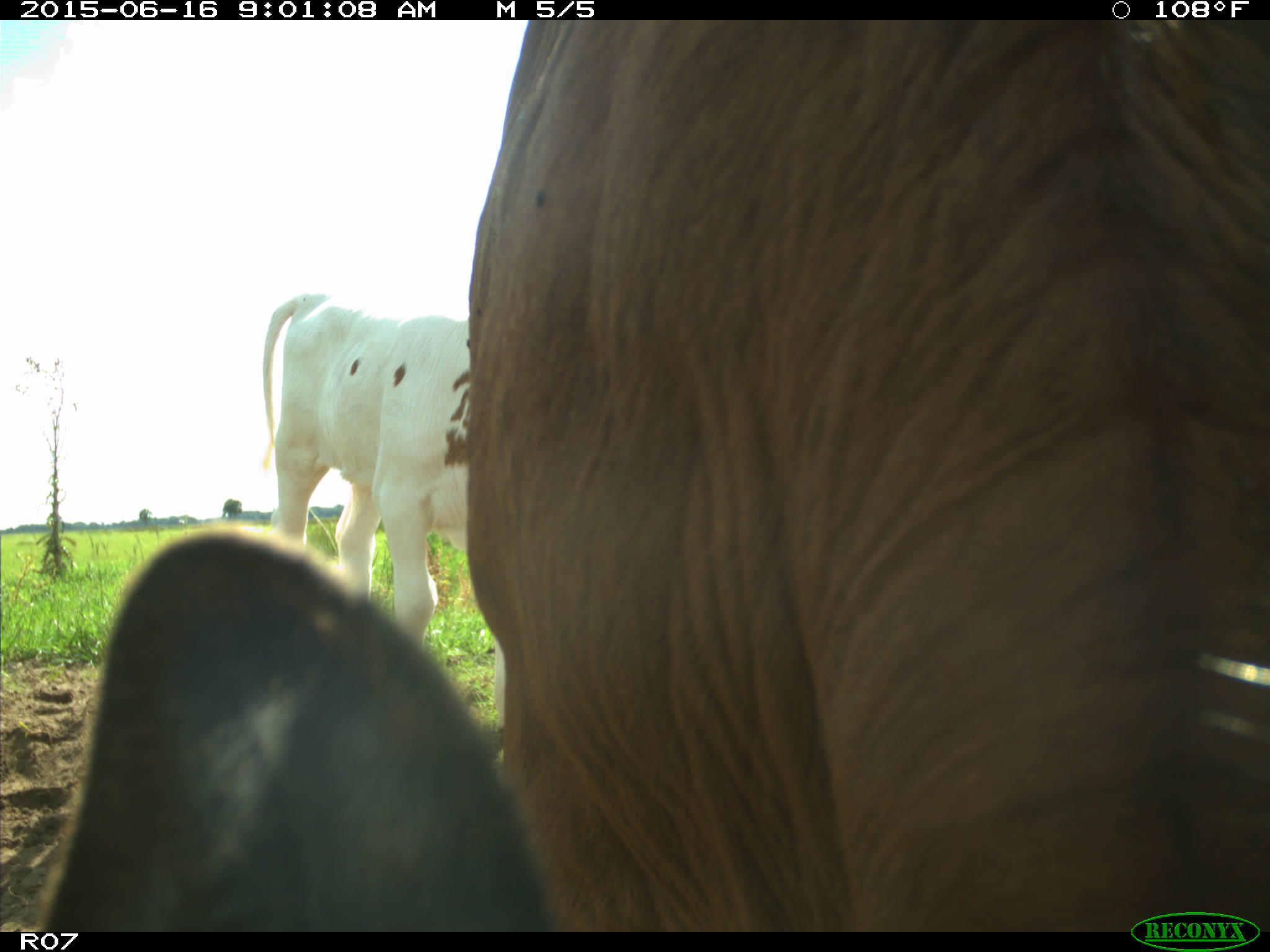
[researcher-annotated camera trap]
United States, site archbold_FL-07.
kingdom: Animalia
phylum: Chordata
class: Mammalia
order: Artiodactyla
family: Bovidae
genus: Bos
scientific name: Bos taurus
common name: domestic cow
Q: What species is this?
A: Bos taurus (domestic cow).